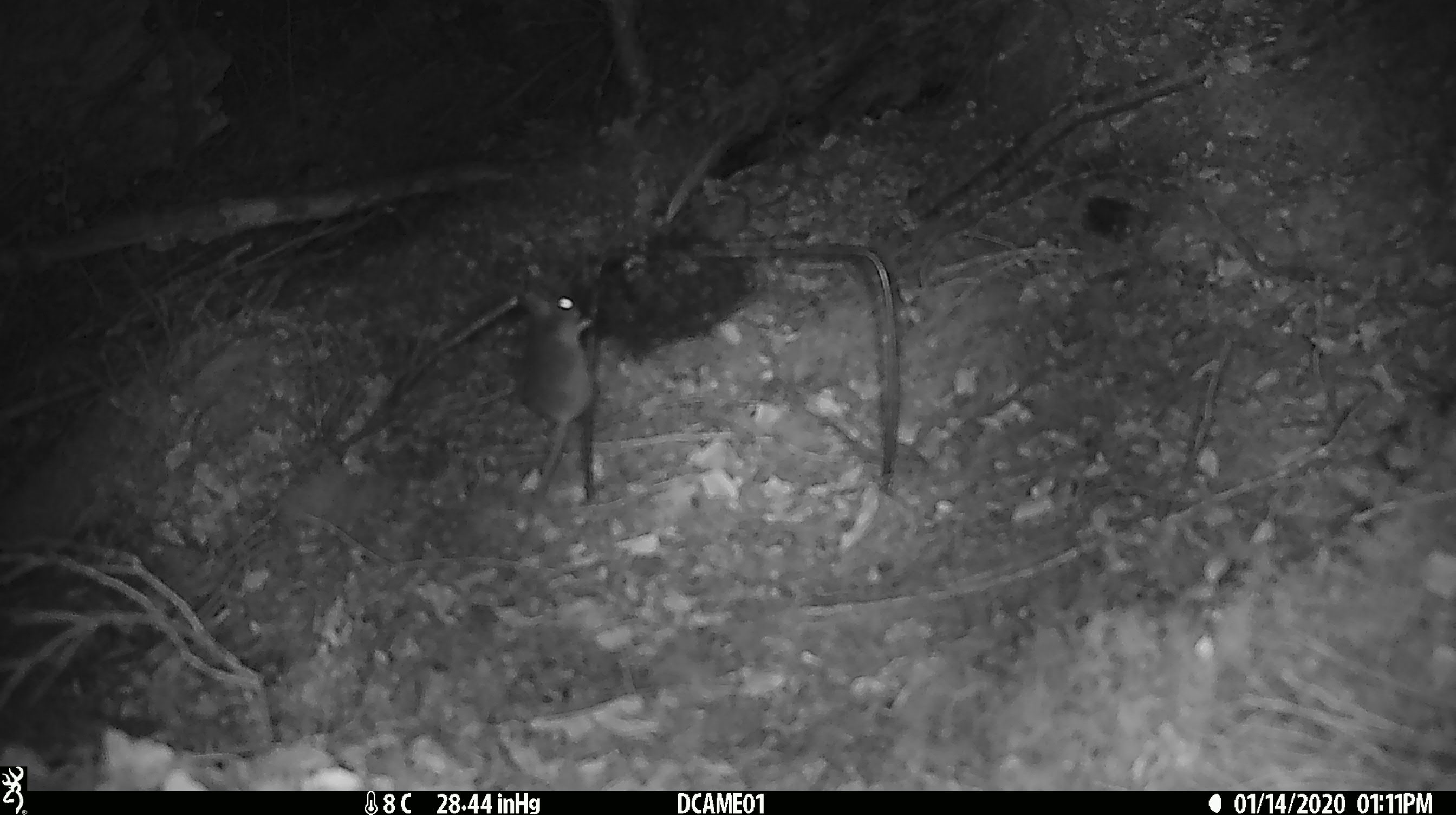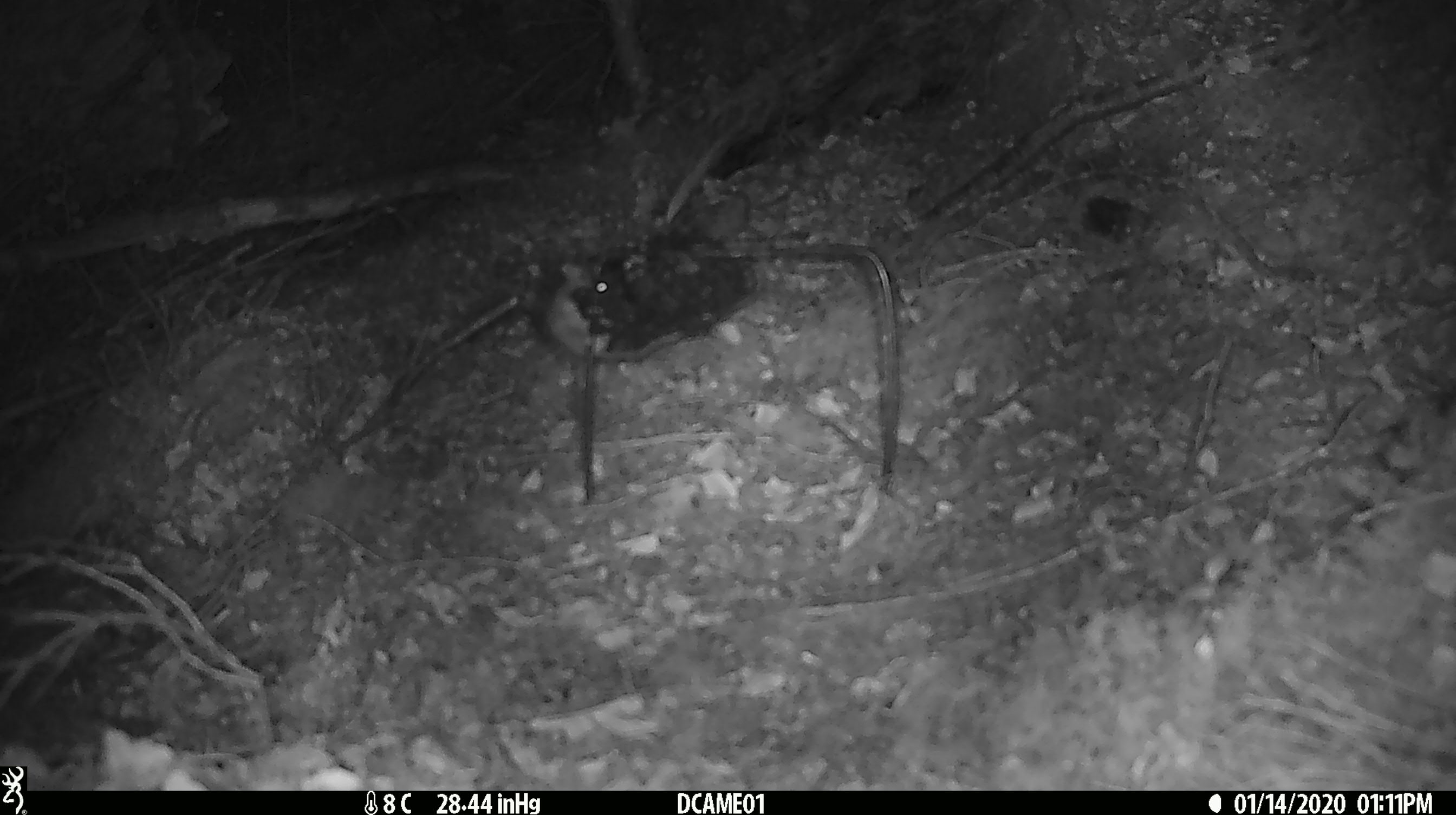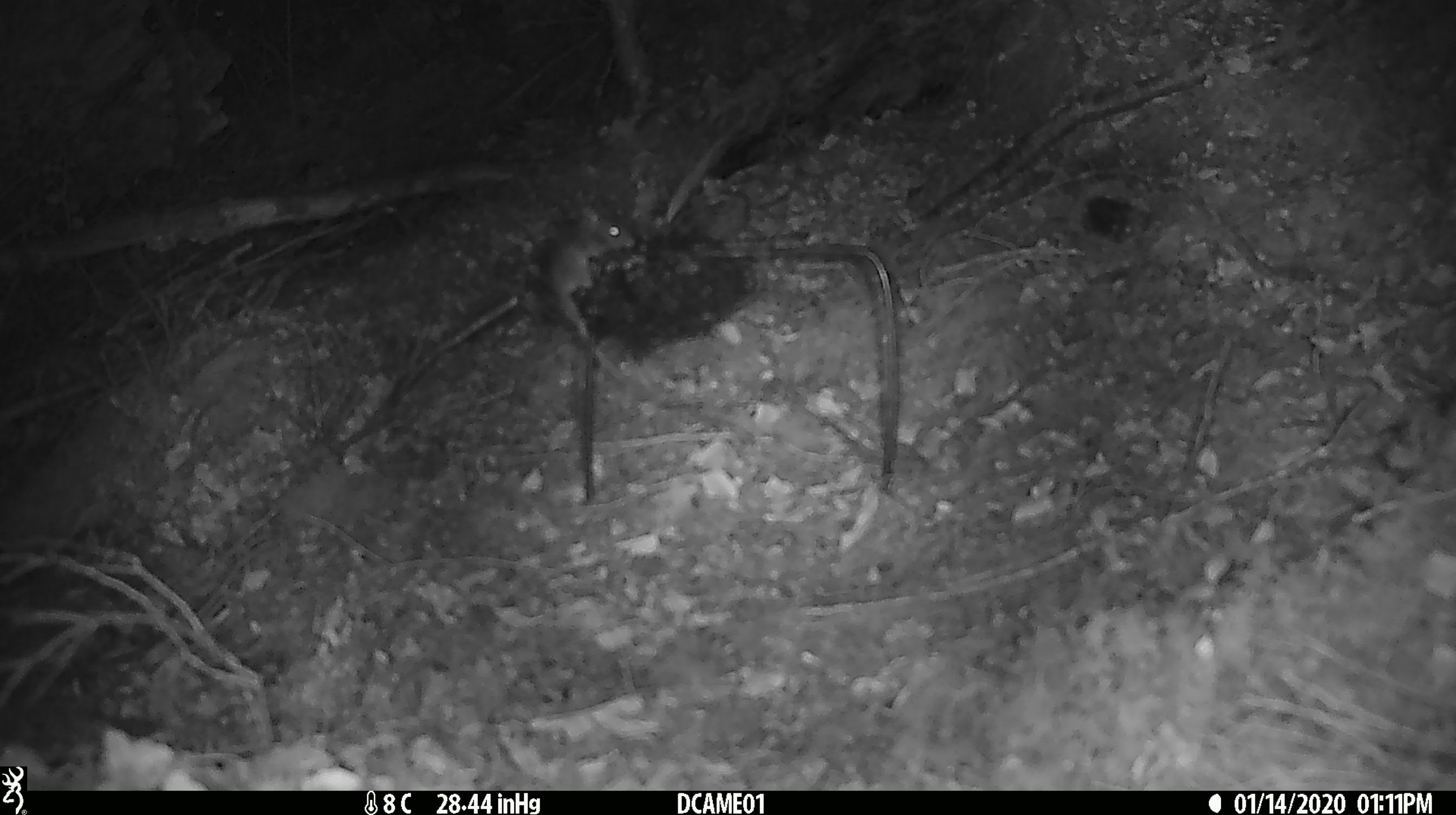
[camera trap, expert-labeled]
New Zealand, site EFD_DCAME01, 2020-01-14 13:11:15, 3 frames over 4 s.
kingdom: Animalia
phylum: Chordata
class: Mammalia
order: Rodentia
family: Muridae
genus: Mus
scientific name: Mus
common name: mouse